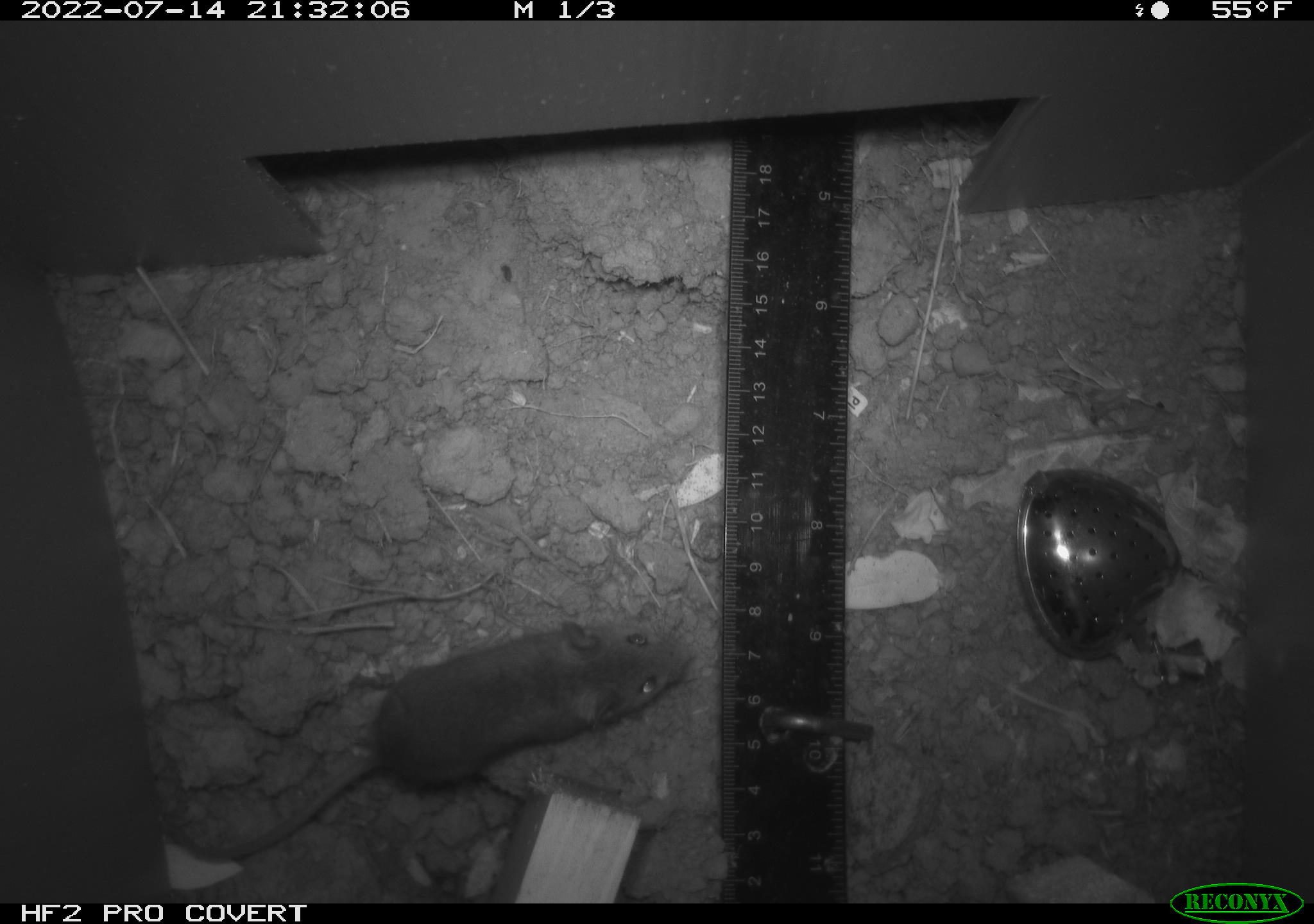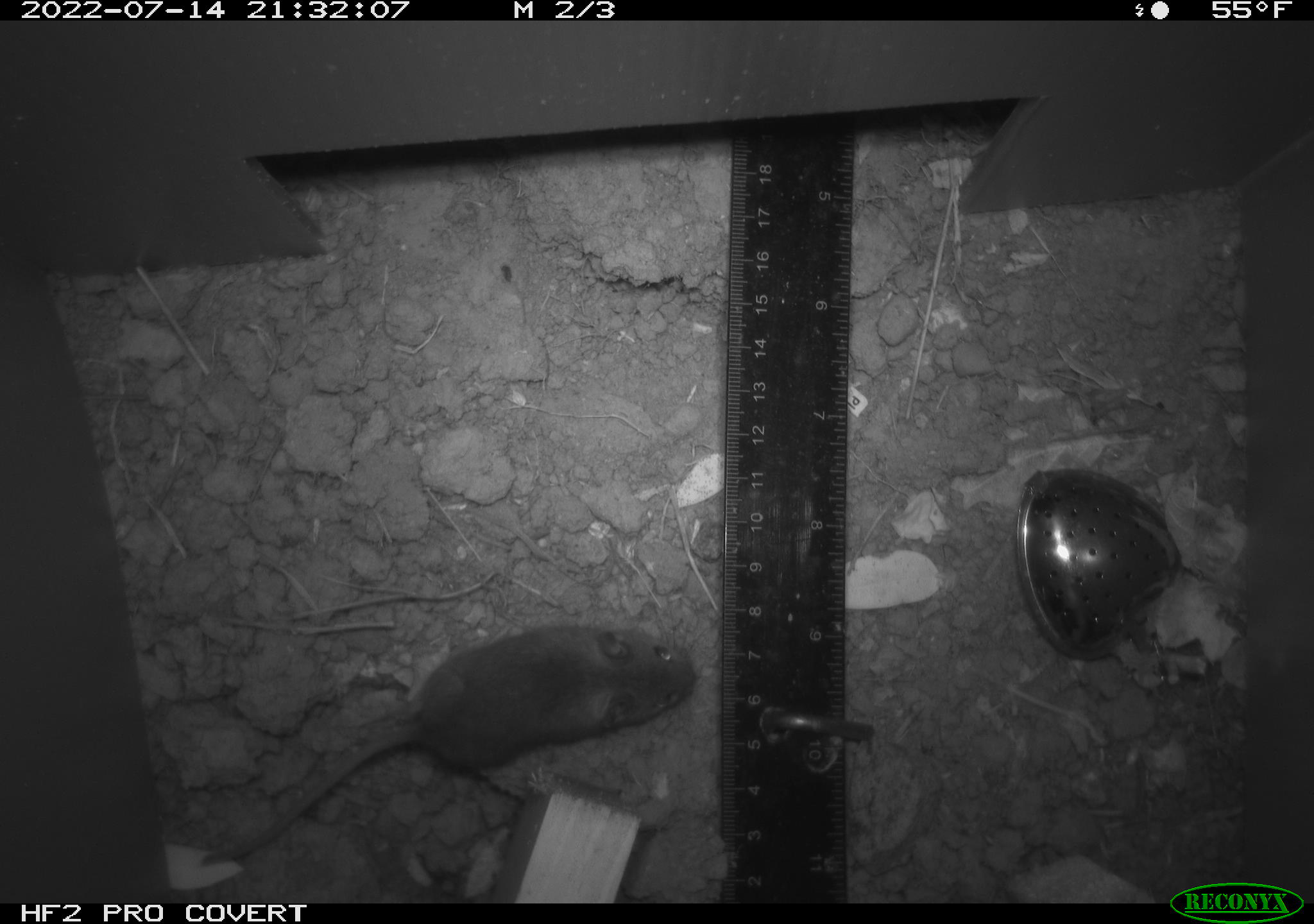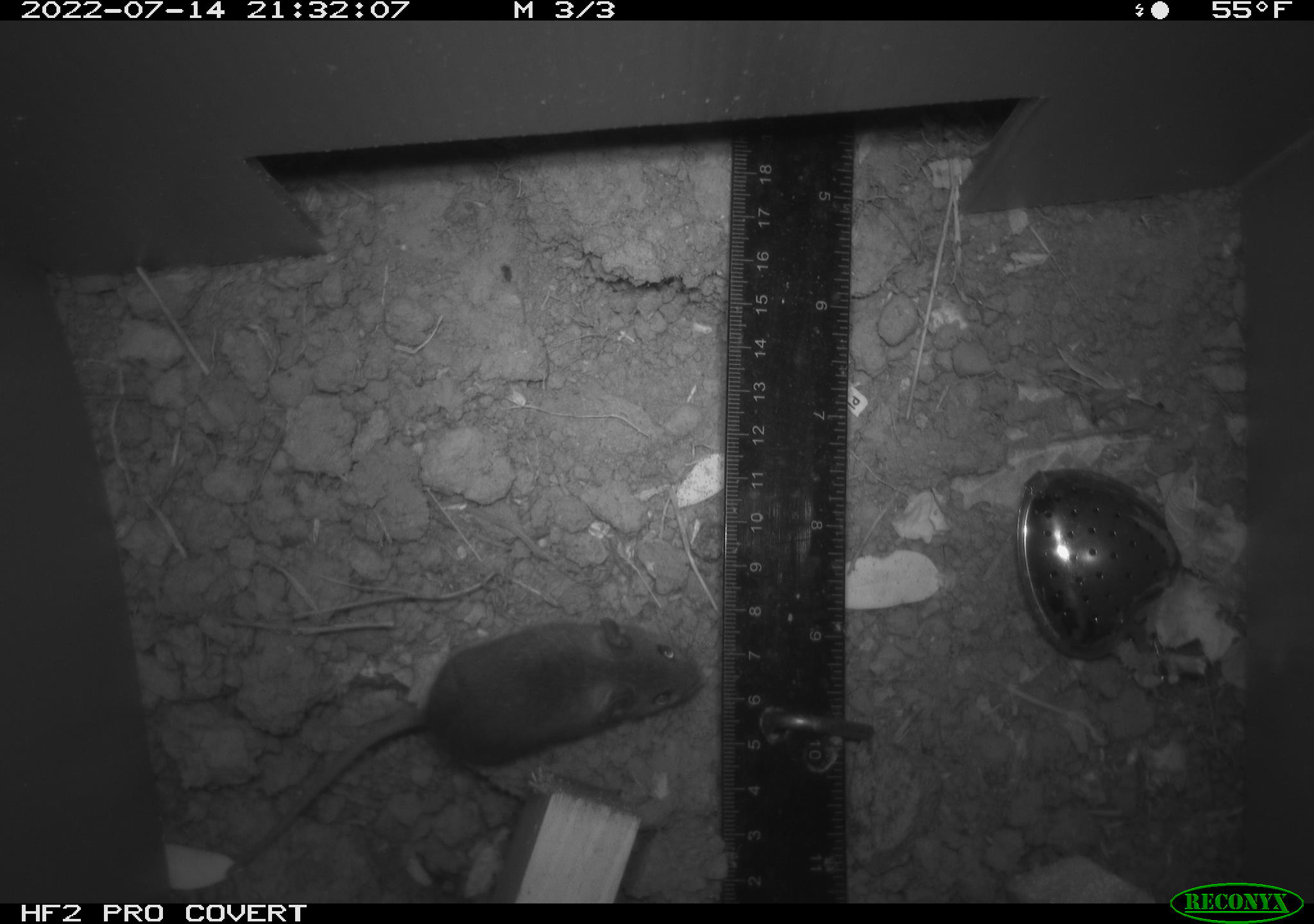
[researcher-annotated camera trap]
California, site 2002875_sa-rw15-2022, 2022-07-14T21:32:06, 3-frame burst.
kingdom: Animalia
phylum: Chordata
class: Mammalia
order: Rodentia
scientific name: Rodentia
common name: mouse species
Mouse species (Rodentia).